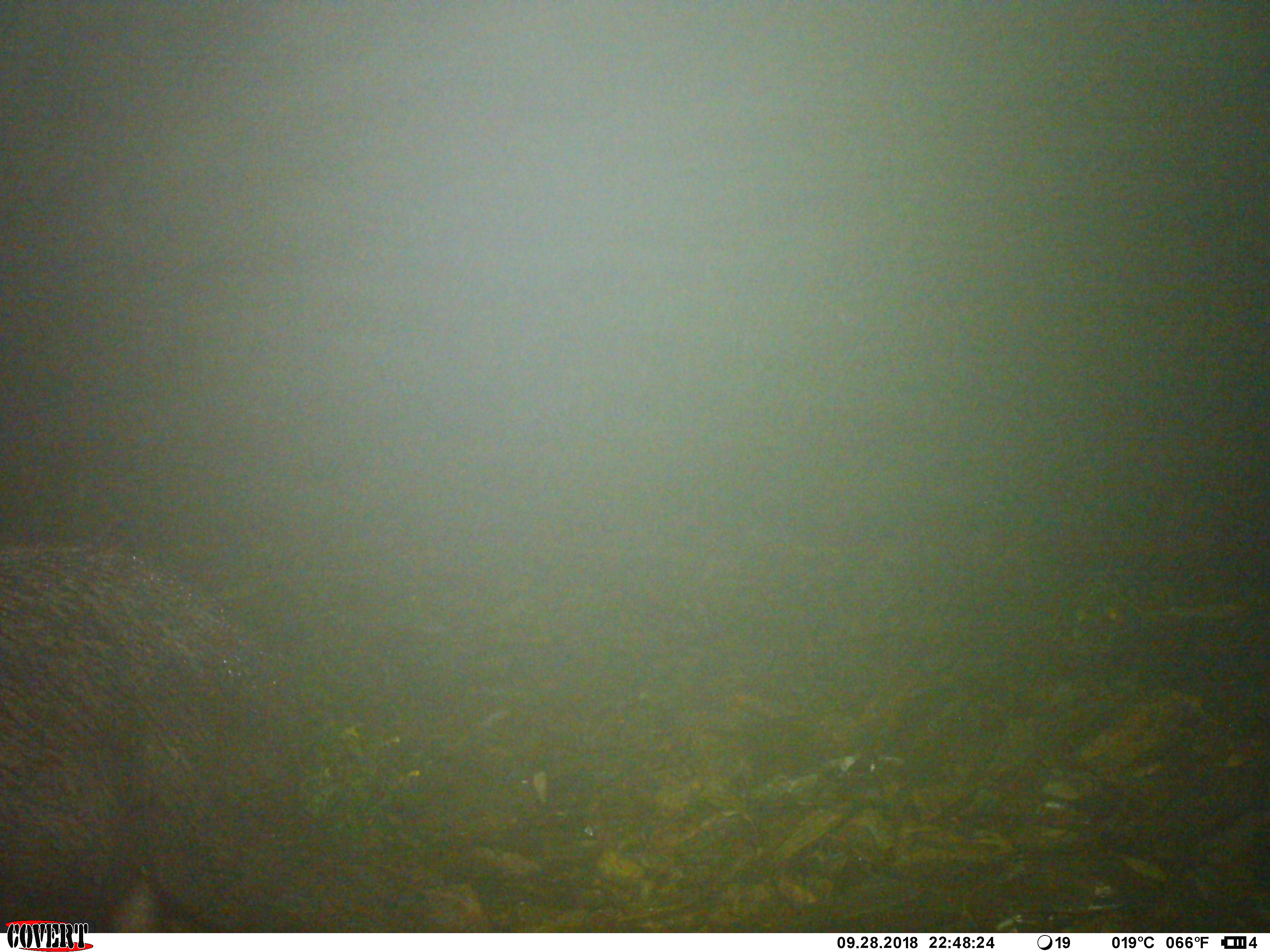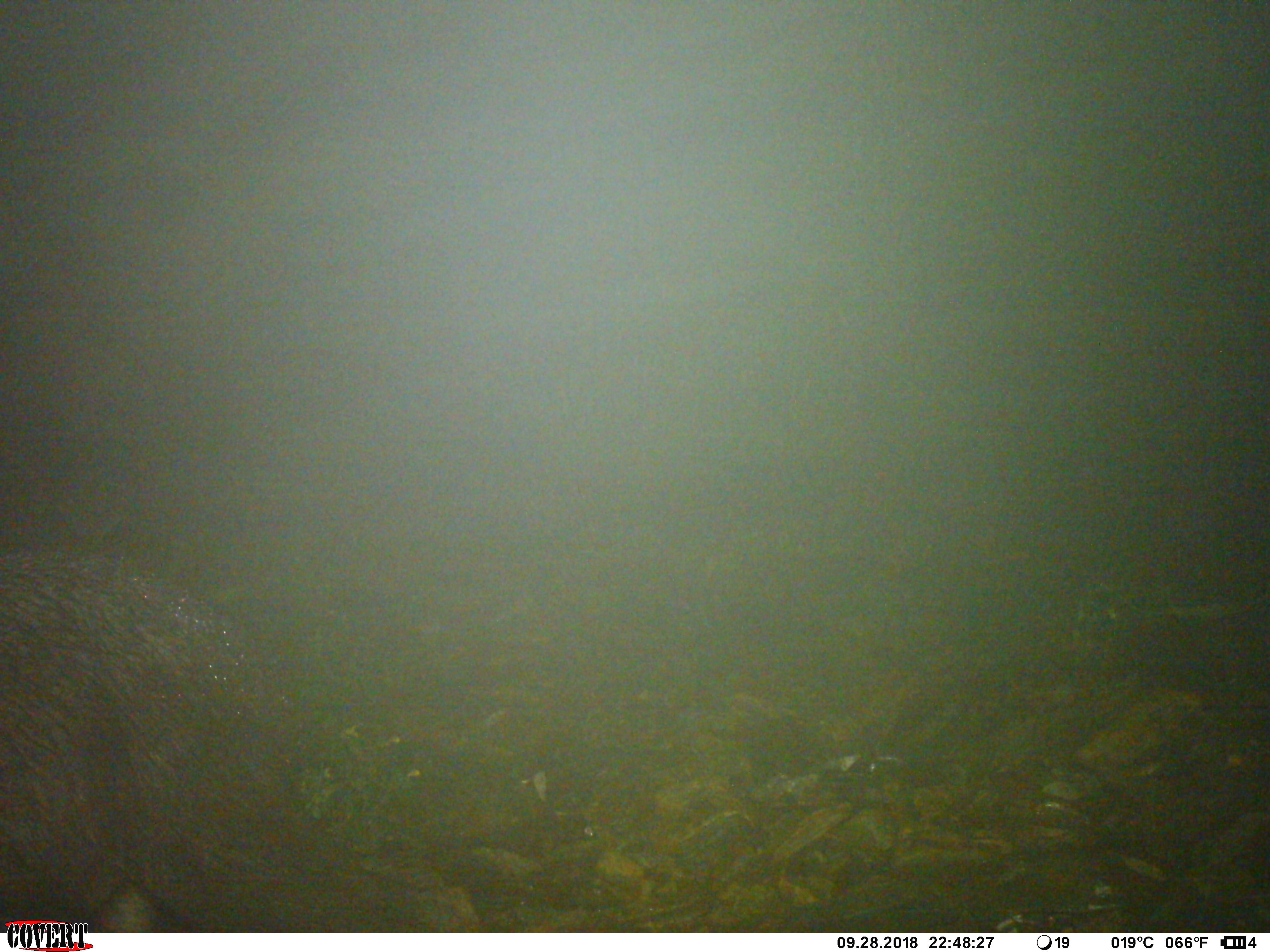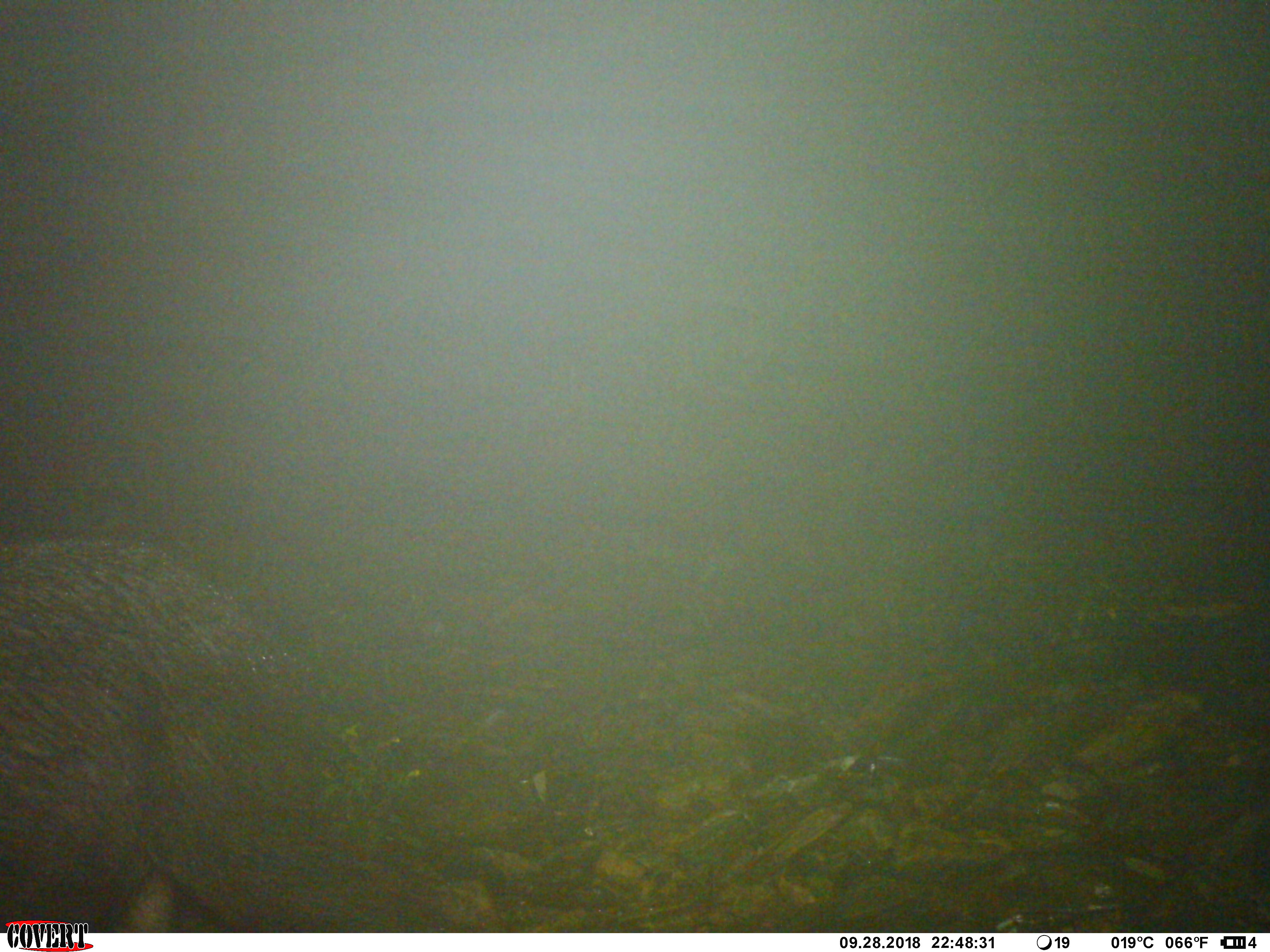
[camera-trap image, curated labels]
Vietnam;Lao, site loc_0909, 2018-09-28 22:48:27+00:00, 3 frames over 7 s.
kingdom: Animalia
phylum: Chordata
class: Mammalia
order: Artiodactyla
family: Bovidae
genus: Capricornis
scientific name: Capricornis sumatraensis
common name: chinese serow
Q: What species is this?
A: Chinese serow (Capricornis sumatraensis).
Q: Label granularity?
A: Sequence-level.